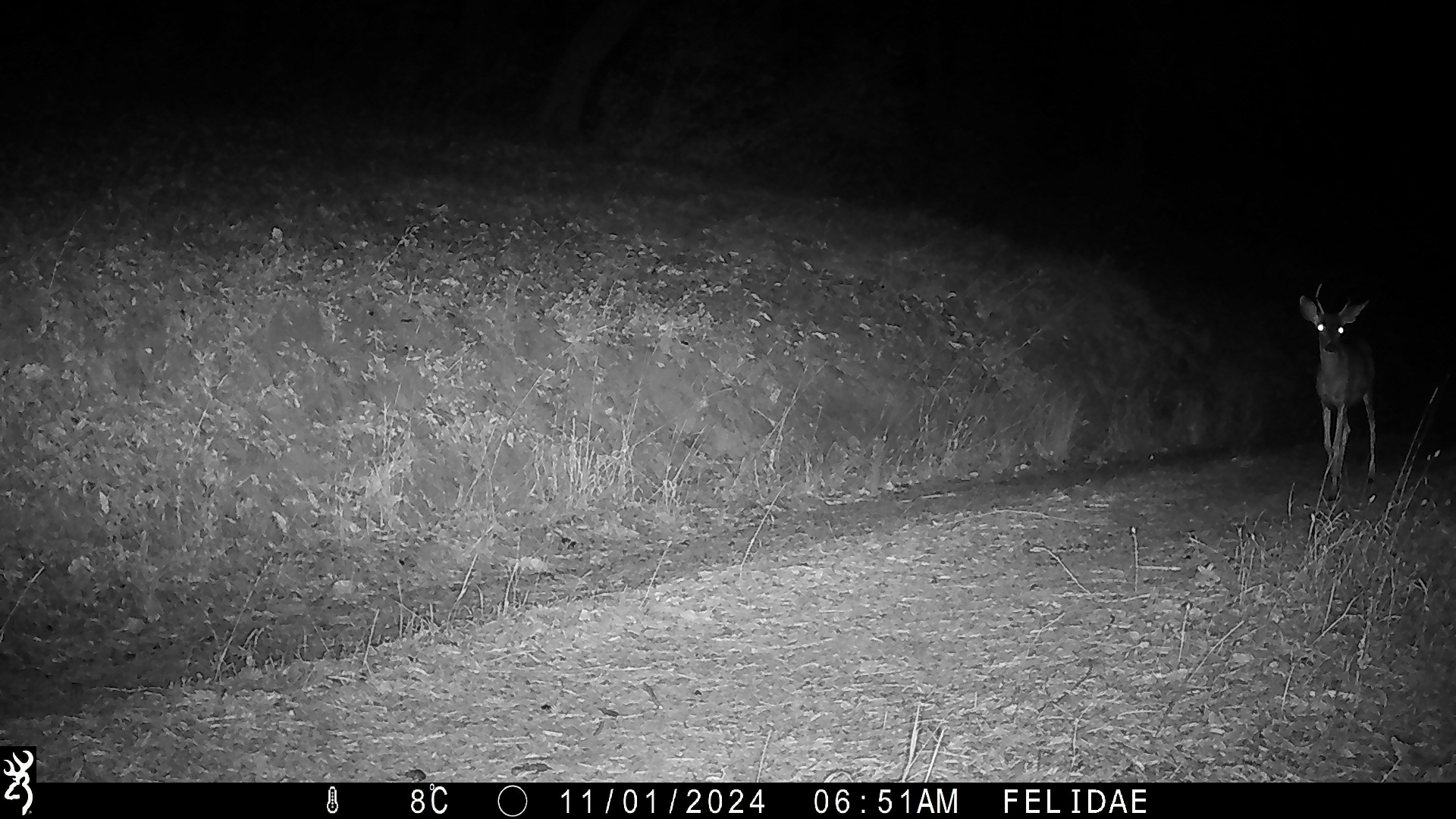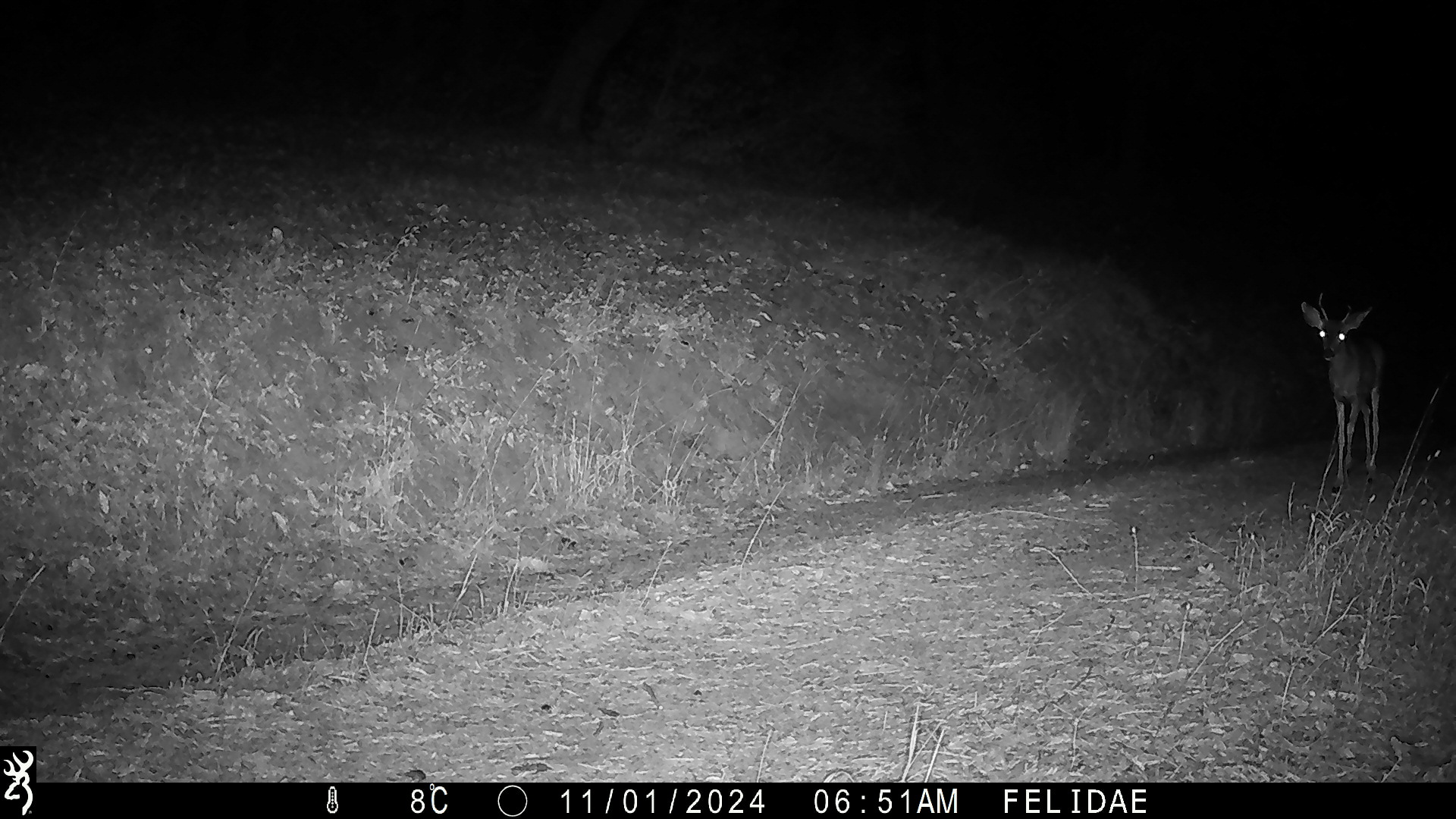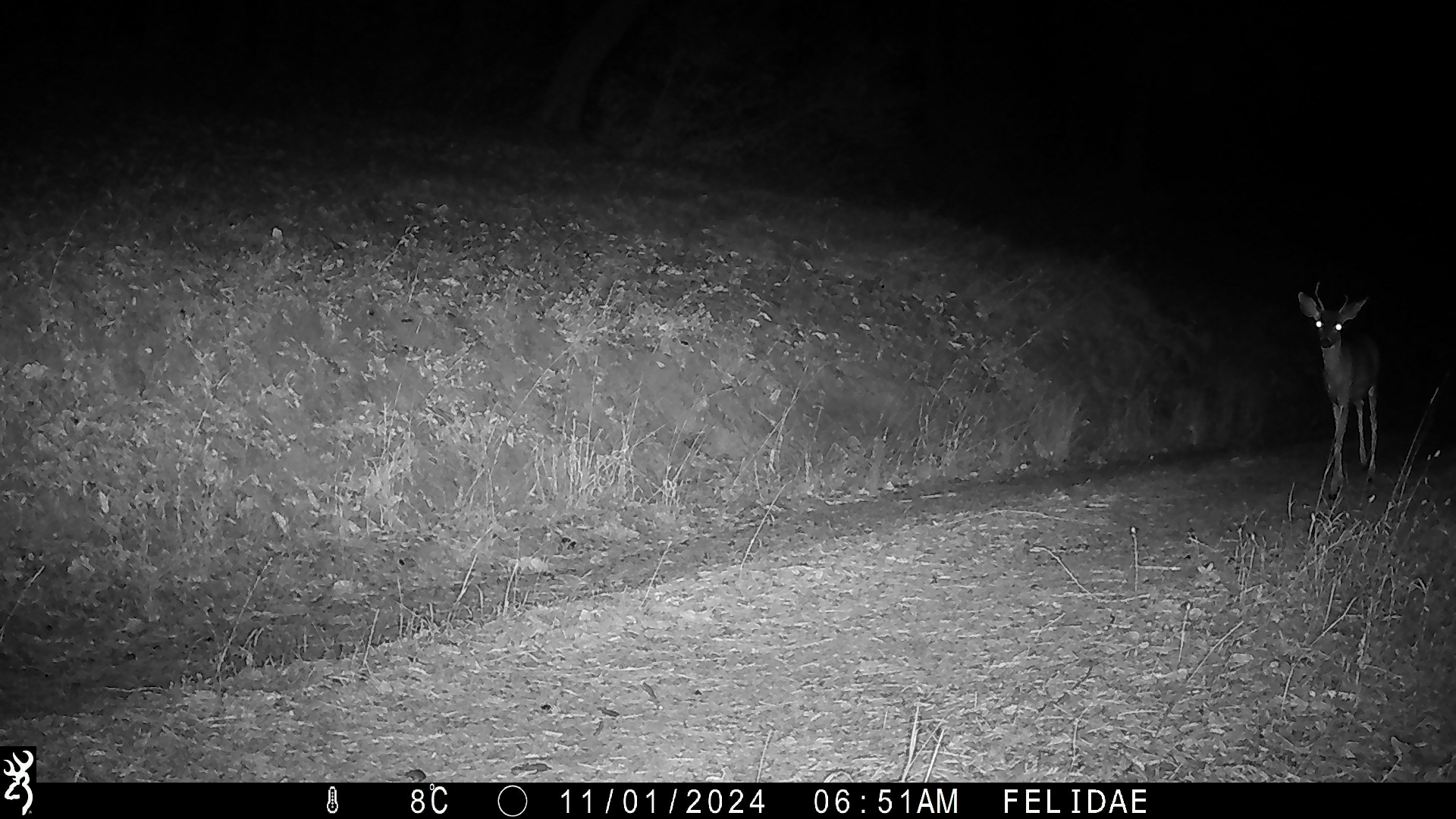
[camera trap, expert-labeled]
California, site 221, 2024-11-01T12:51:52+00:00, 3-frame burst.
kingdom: Animalia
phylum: Chordata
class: Mammalia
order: Artiodactyla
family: Cervidae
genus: Odocoileus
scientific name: Odocoileus hemionus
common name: mule deer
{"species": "mule deer (Odocoileus hemionus)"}